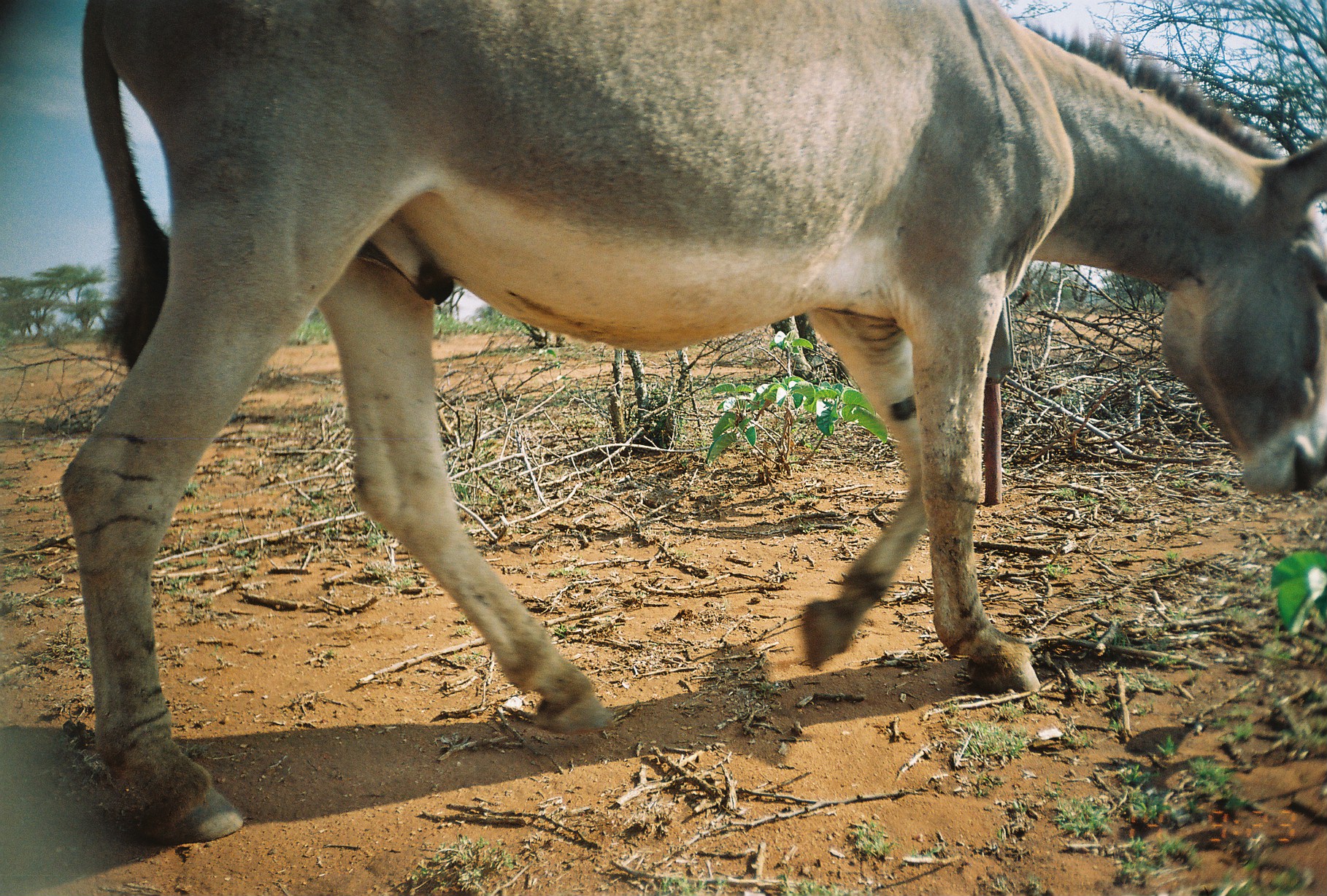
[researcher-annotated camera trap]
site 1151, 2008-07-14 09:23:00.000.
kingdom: Animalia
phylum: Chordata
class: Mammalia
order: Perissodactyla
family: Equidae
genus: Equus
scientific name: Equus africanus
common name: african wild ass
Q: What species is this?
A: Equus africanus (african wild ass).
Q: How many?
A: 1.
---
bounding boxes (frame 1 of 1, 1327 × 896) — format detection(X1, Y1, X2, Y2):
equus africanus: detection(54, 0, 1325, 847)